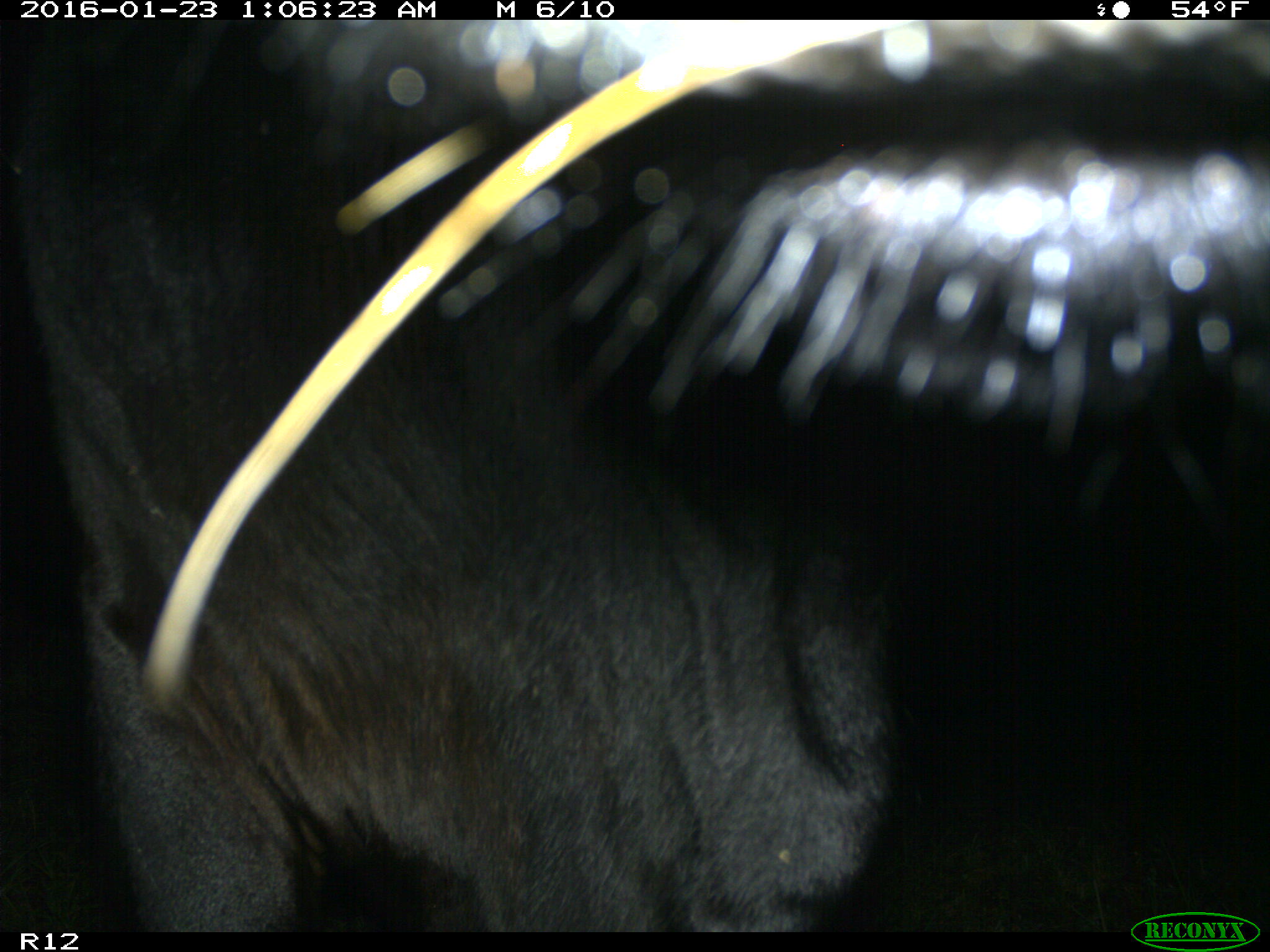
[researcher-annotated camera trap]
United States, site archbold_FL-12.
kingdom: Animalia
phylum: Chordata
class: Mammalia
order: Artiodactyla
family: Bovidae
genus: Bos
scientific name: Bos taurus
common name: domestic cow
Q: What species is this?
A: Bos taurus (domestic cow).